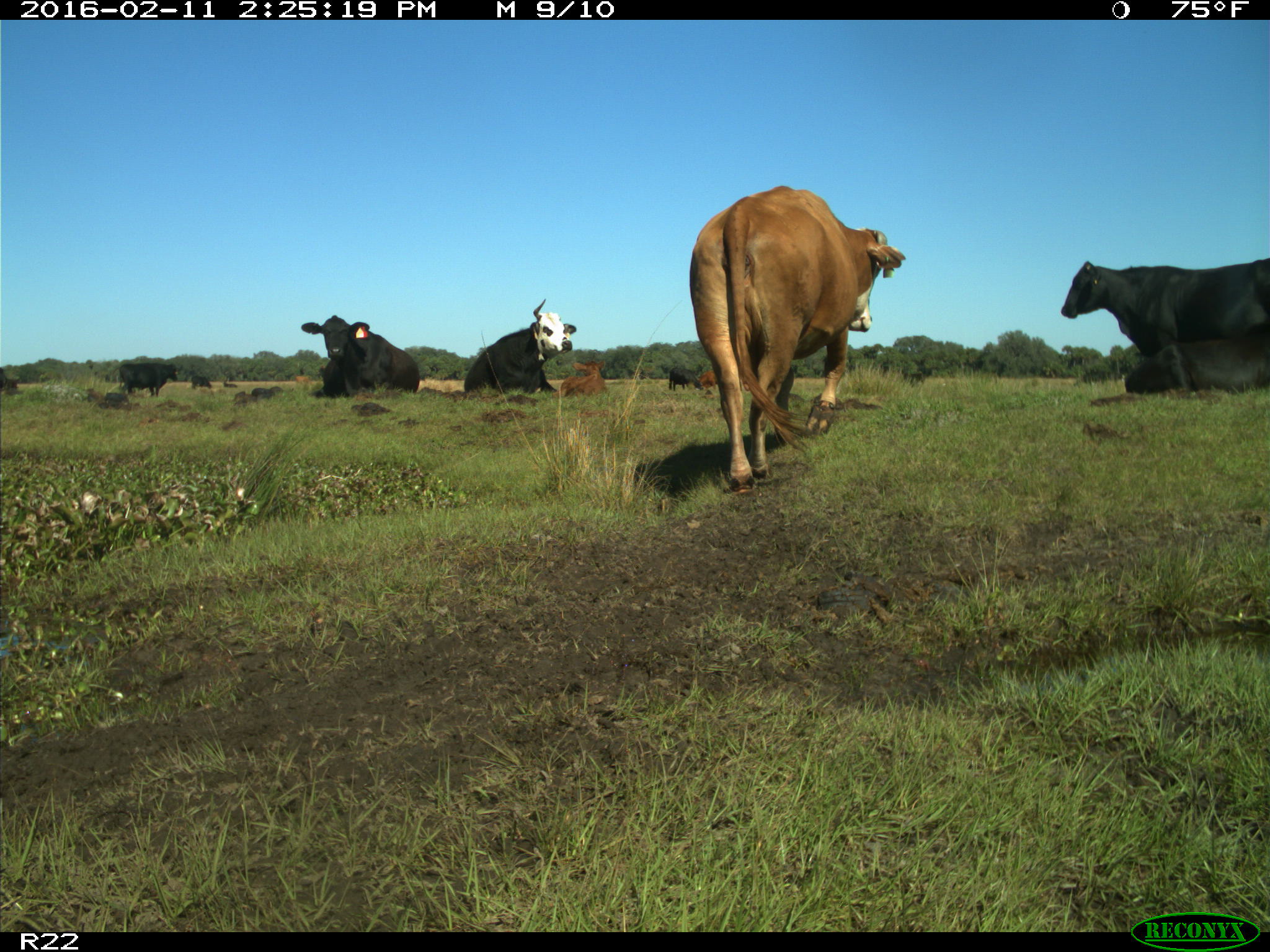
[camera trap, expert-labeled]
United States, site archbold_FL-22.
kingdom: Animalia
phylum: Chordata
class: Mammalia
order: Artiodactyla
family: Bovidae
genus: Bos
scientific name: Bos taurus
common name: domestic cow